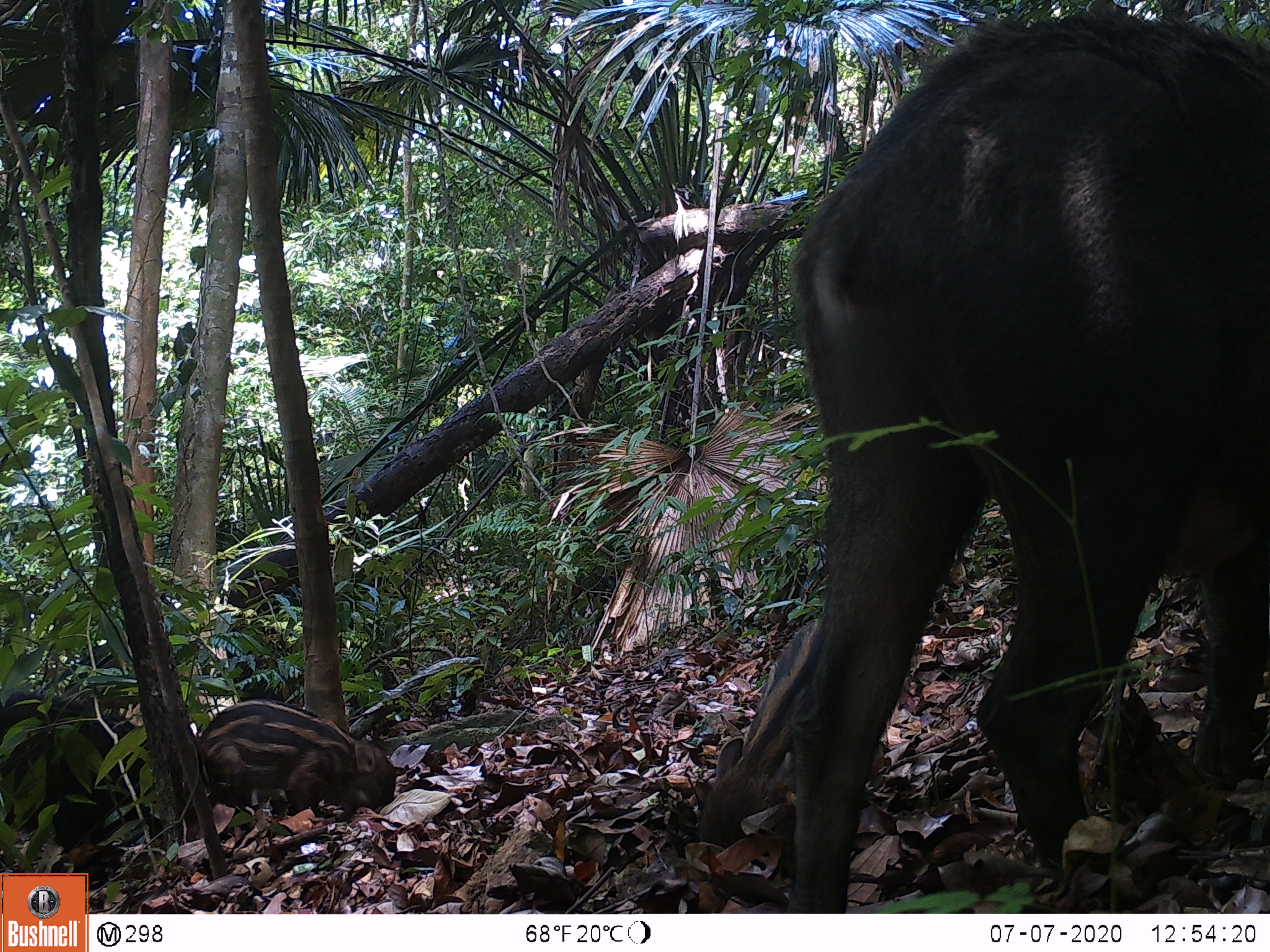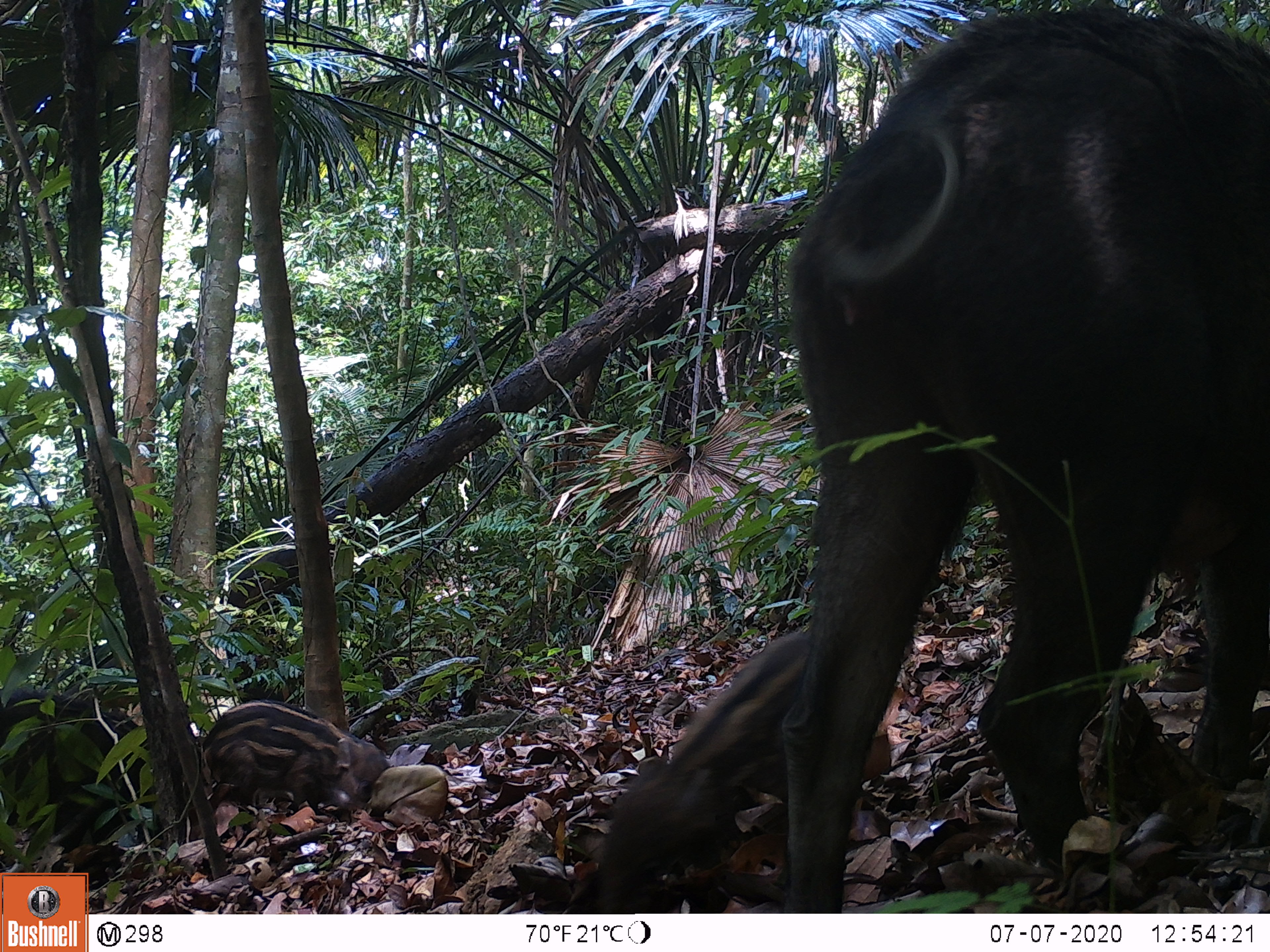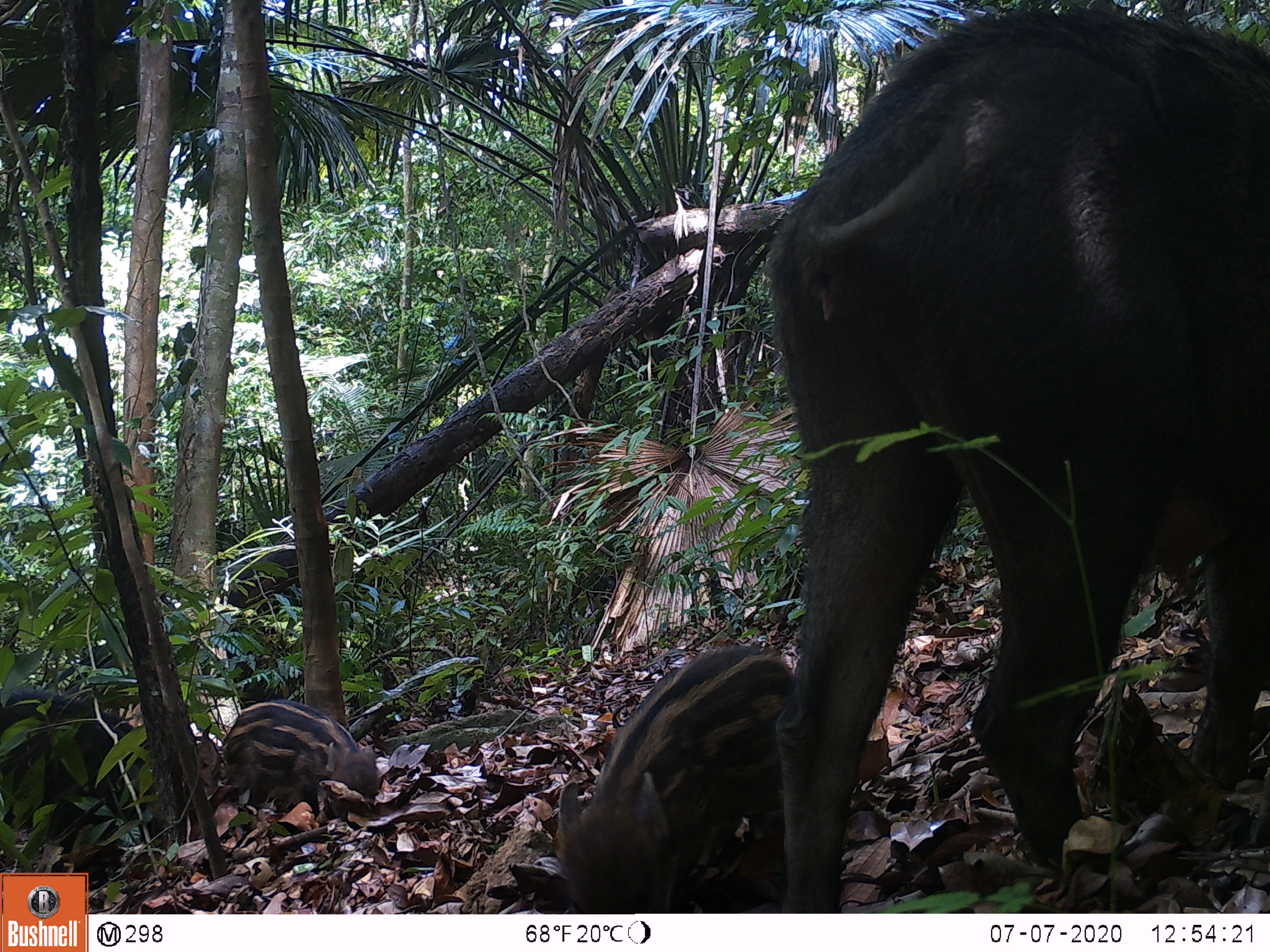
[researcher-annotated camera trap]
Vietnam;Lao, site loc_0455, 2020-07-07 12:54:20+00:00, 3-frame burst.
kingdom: Animalia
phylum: Chordata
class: Mammalia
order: Artiodactyla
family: Suidae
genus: Sus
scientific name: Sus scrofa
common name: eurasian wild pig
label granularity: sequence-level